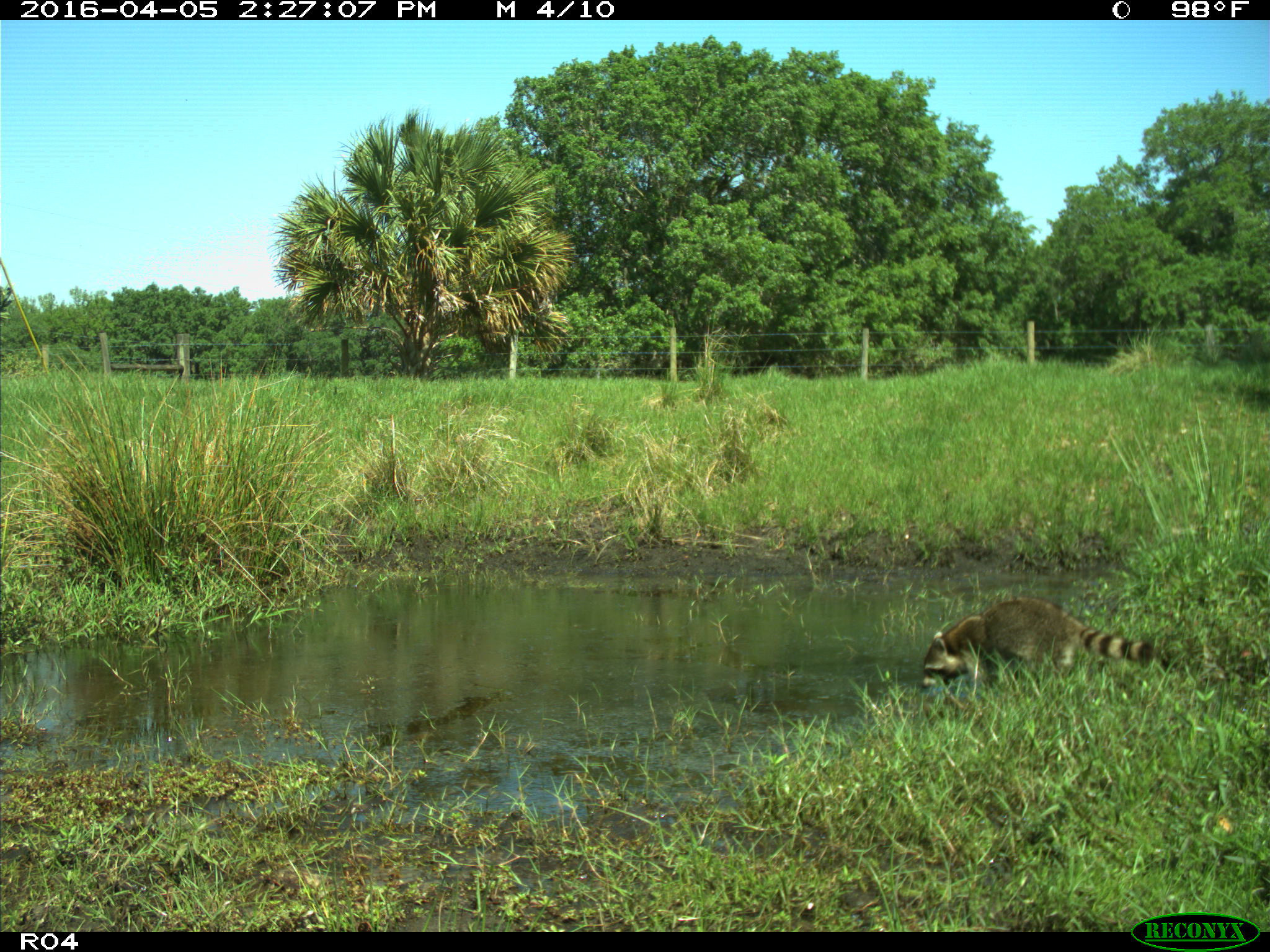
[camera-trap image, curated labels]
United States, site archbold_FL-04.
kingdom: Animalia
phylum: Chordata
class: Mammalia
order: Carnivora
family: Procyonidae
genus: Procyon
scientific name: Procyon lotor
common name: common raccoon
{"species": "Procyon lotor (common raccoon)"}